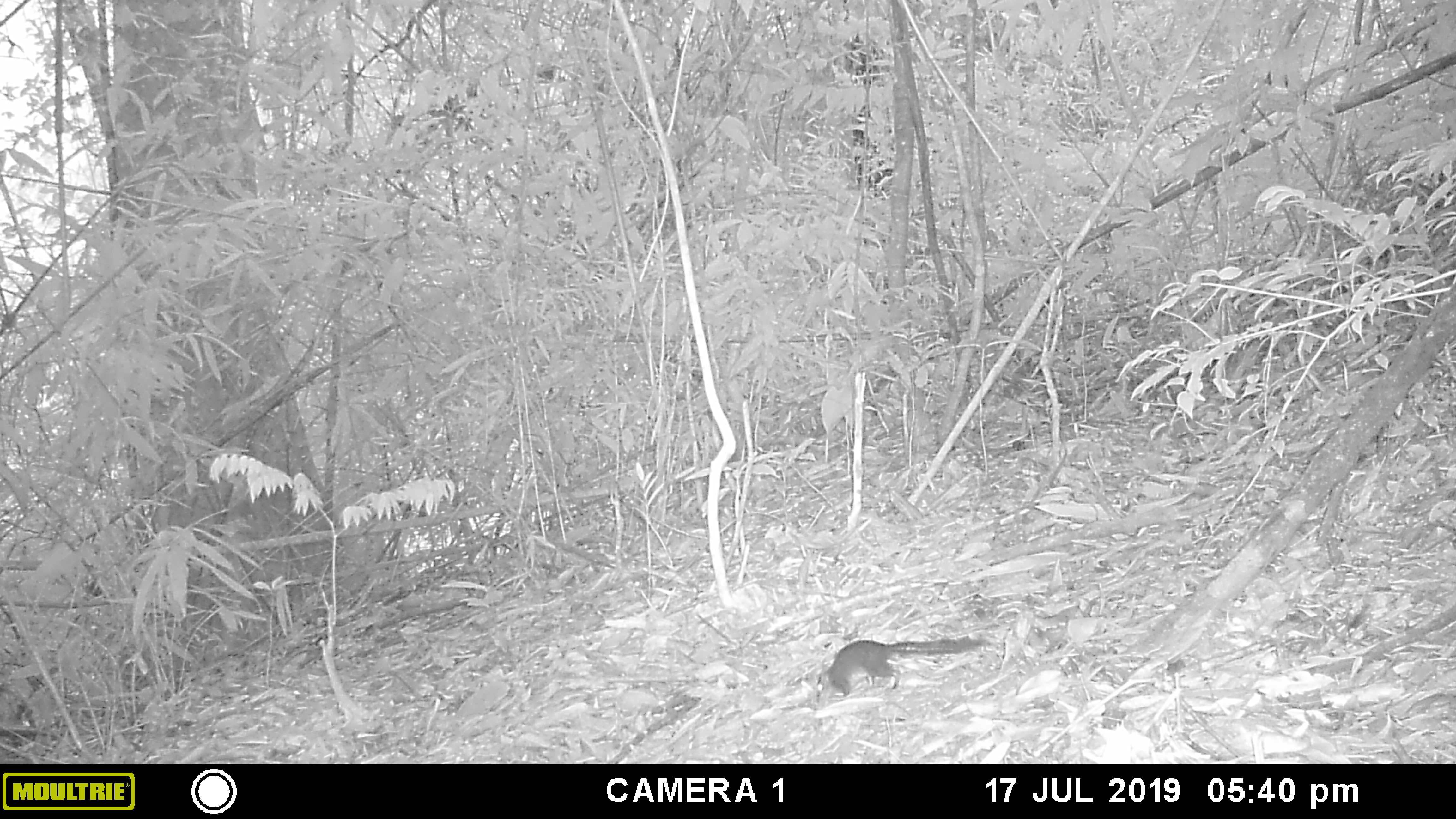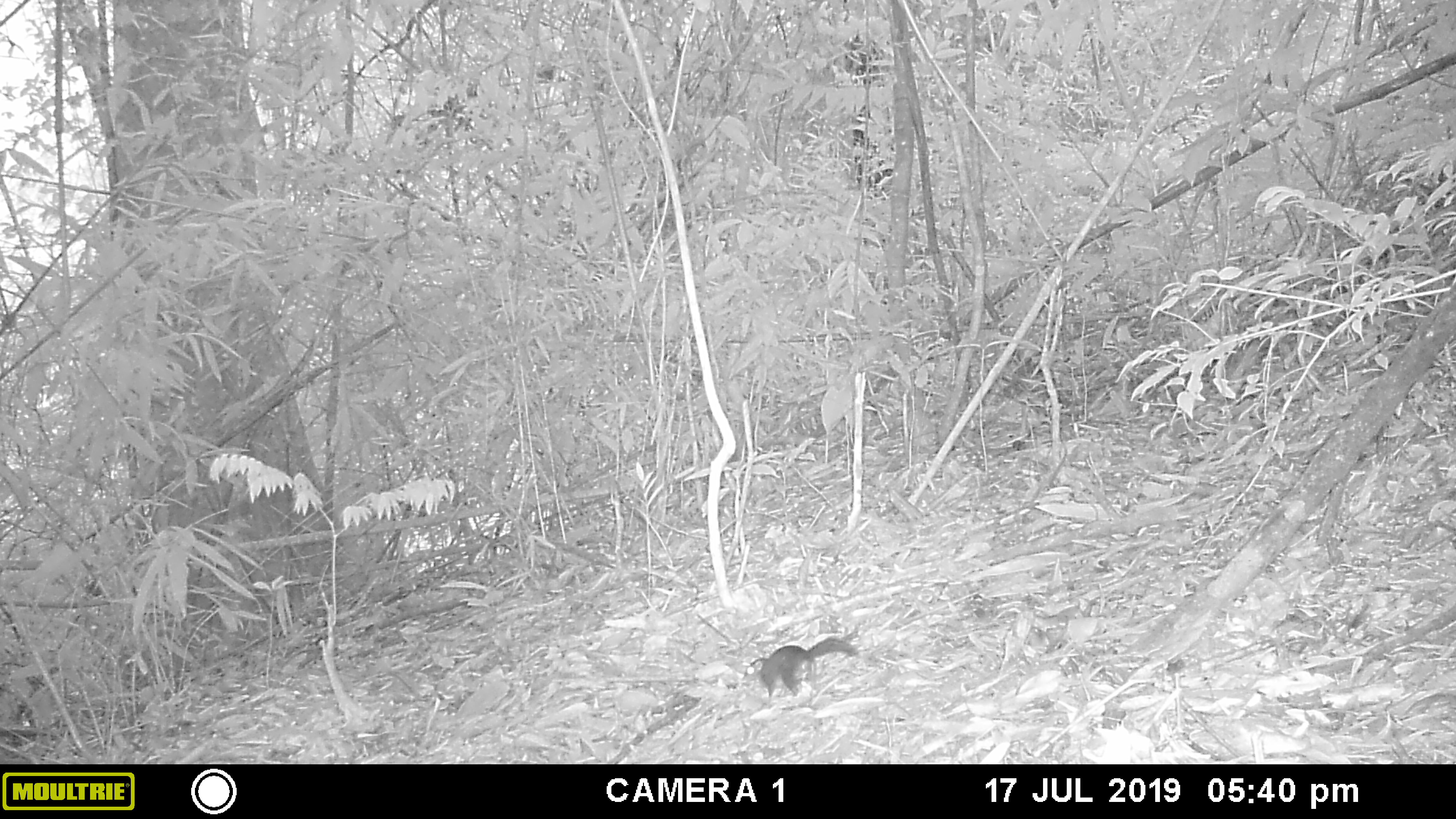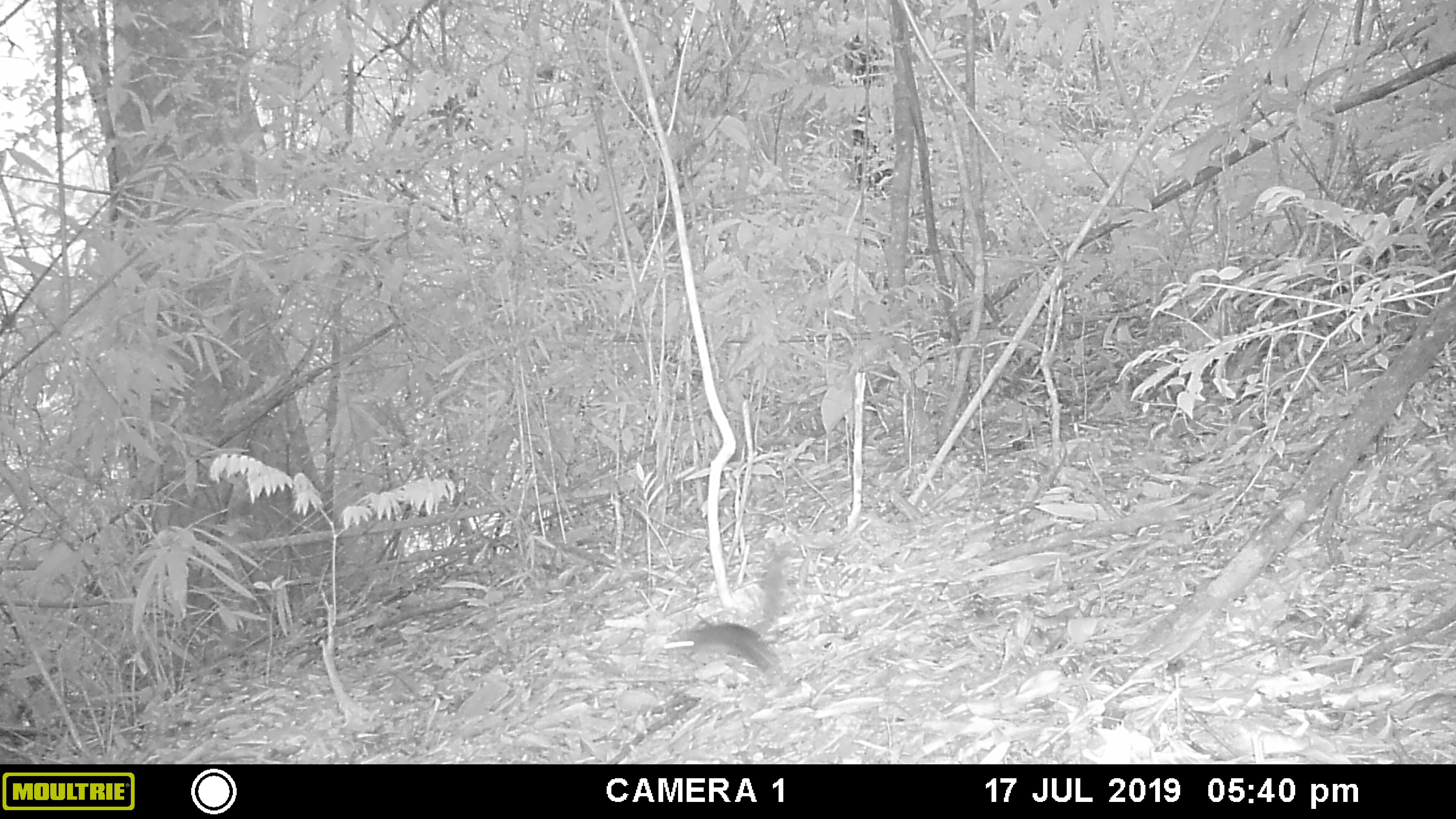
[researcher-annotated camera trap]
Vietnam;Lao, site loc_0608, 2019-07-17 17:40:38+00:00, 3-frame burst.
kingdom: Animalia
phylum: Chordata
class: Mammalia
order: Scandentia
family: Tupaiidae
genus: Tupaia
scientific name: Tupaia belangeri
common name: northern treeshrew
Northern treeshrew (Tupaia belangeri). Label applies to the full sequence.